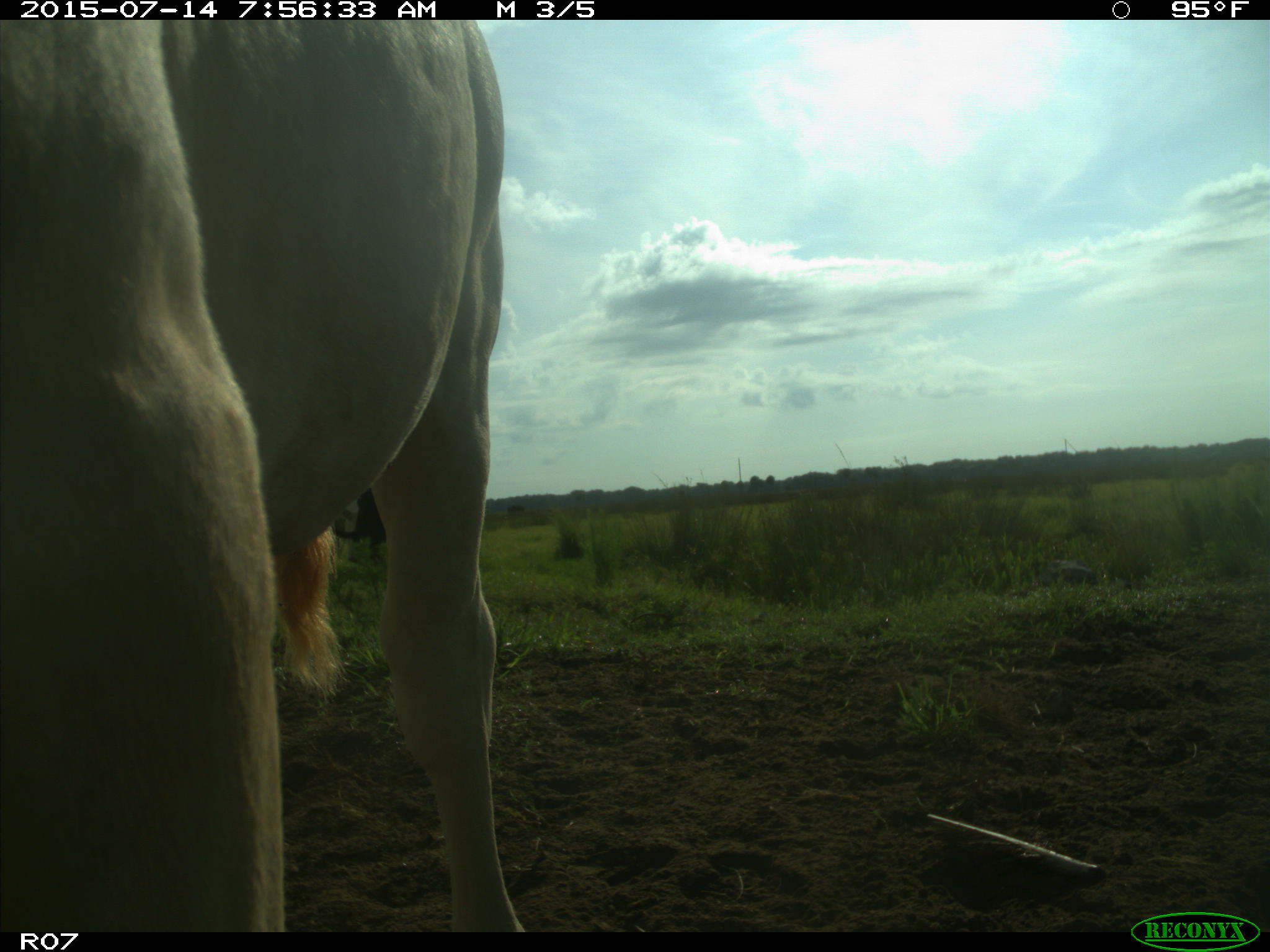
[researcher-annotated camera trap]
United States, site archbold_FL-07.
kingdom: Animalia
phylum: Chordata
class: Mammalia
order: Artiodactyla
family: Bovidae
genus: Bos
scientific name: Bos taurus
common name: domestic cow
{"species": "Bos taurus (domestic cow)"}